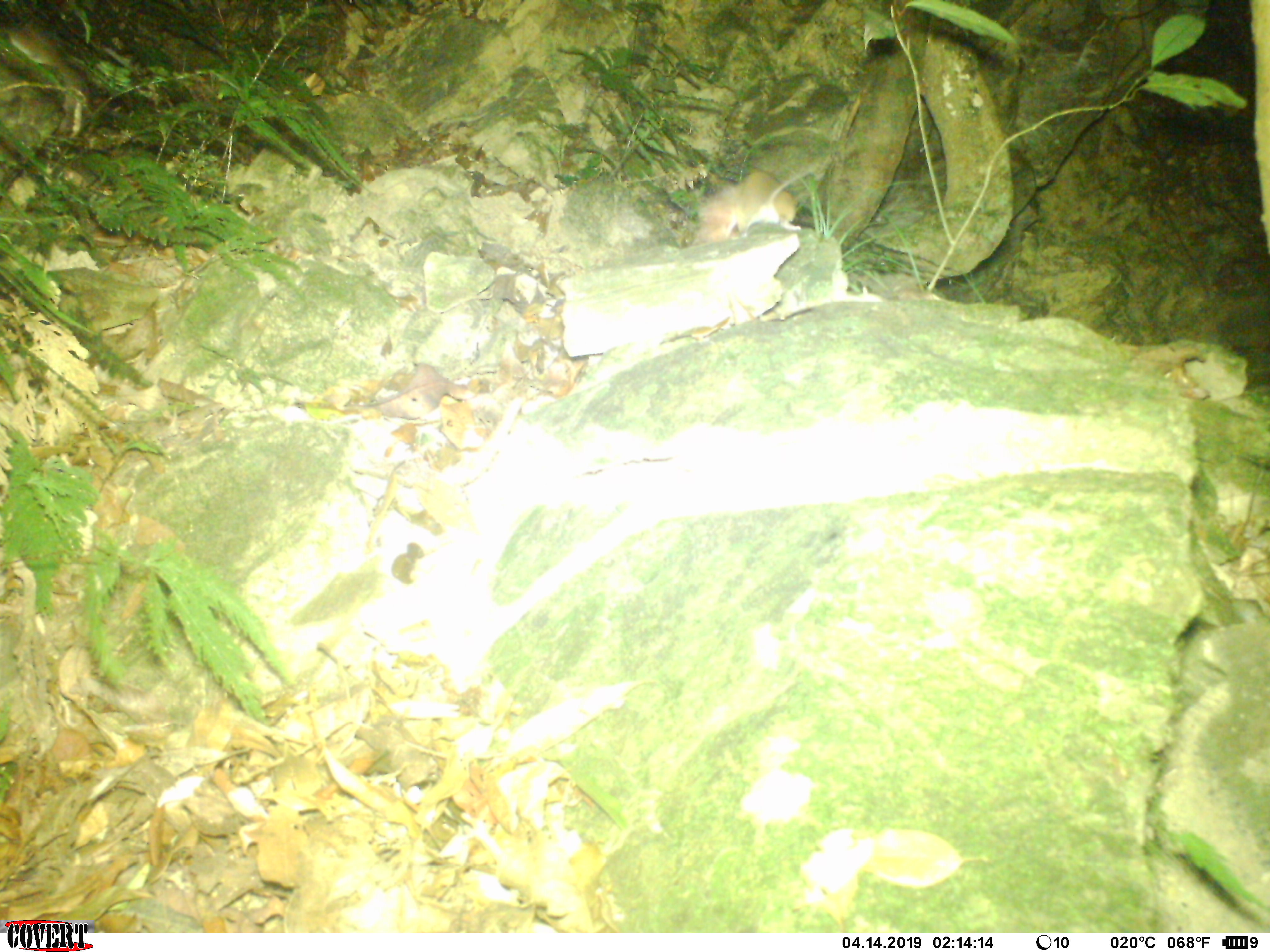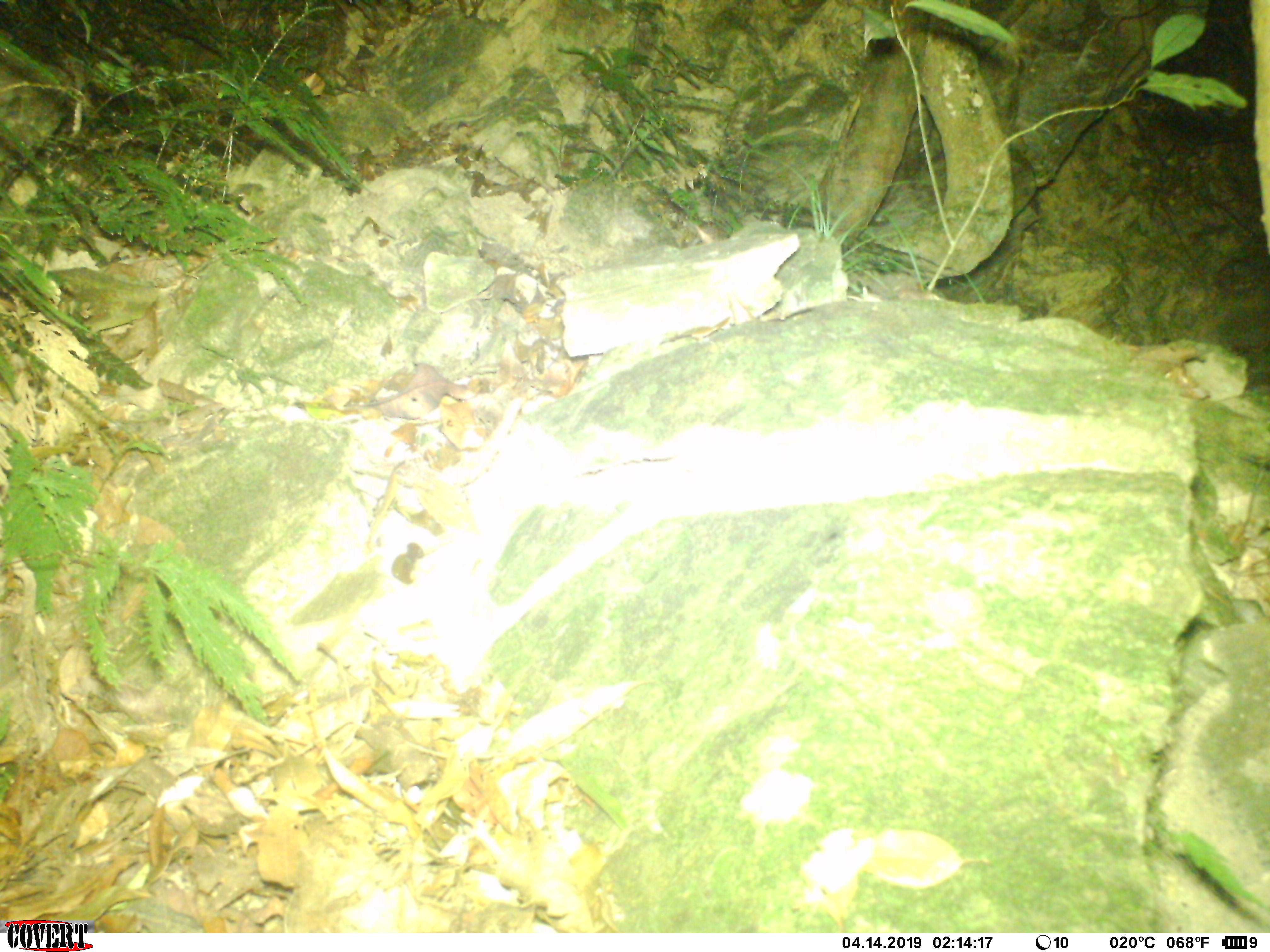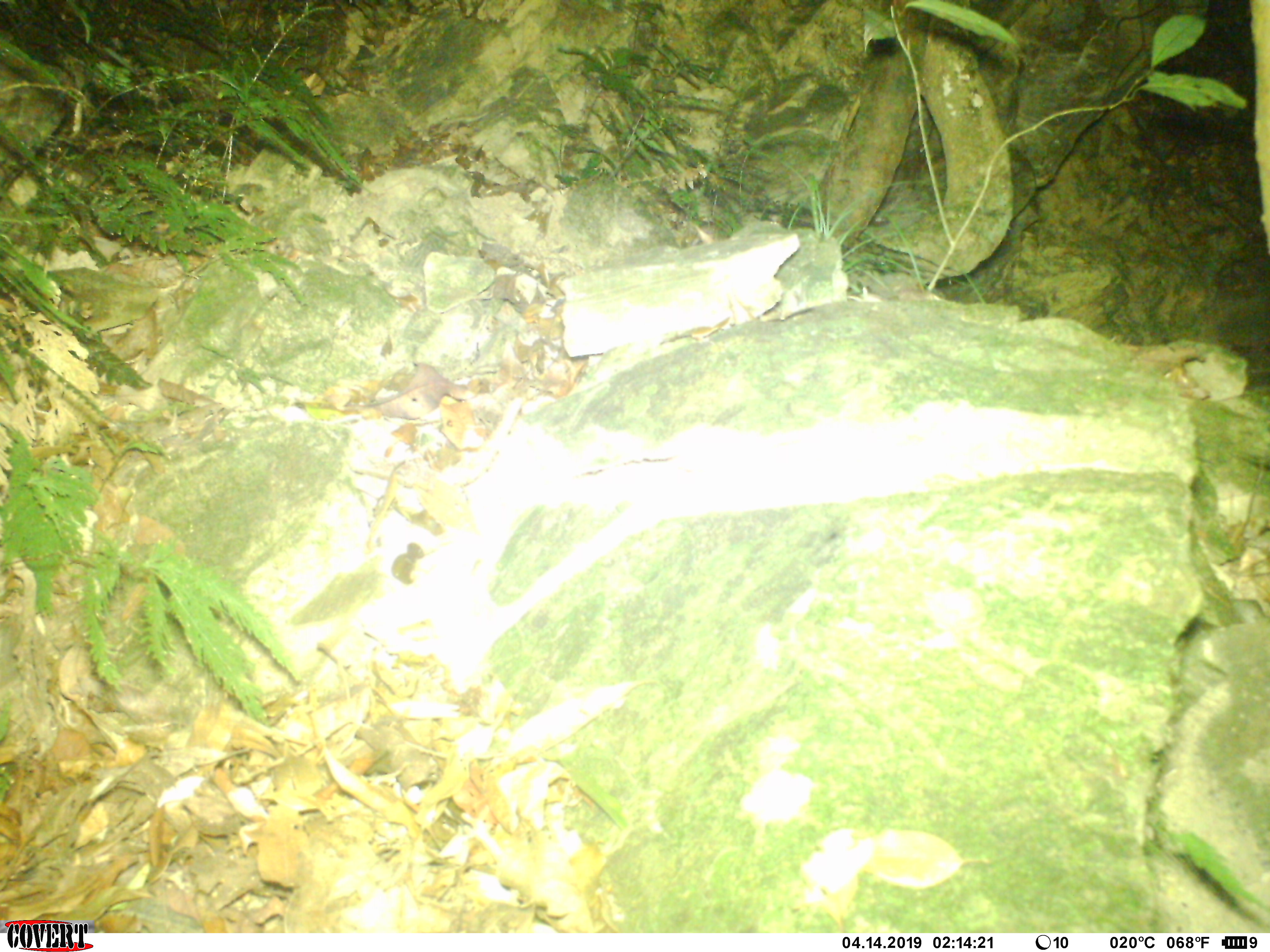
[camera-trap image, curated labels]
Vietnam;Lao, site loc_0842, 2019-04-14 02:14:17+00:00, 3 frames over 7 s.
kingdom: Animalia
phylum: Chordata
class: Mammalia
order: Rodentia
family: Muridae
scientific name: Muridae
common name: old-world mice and rats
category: unidentified murid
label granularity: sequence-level